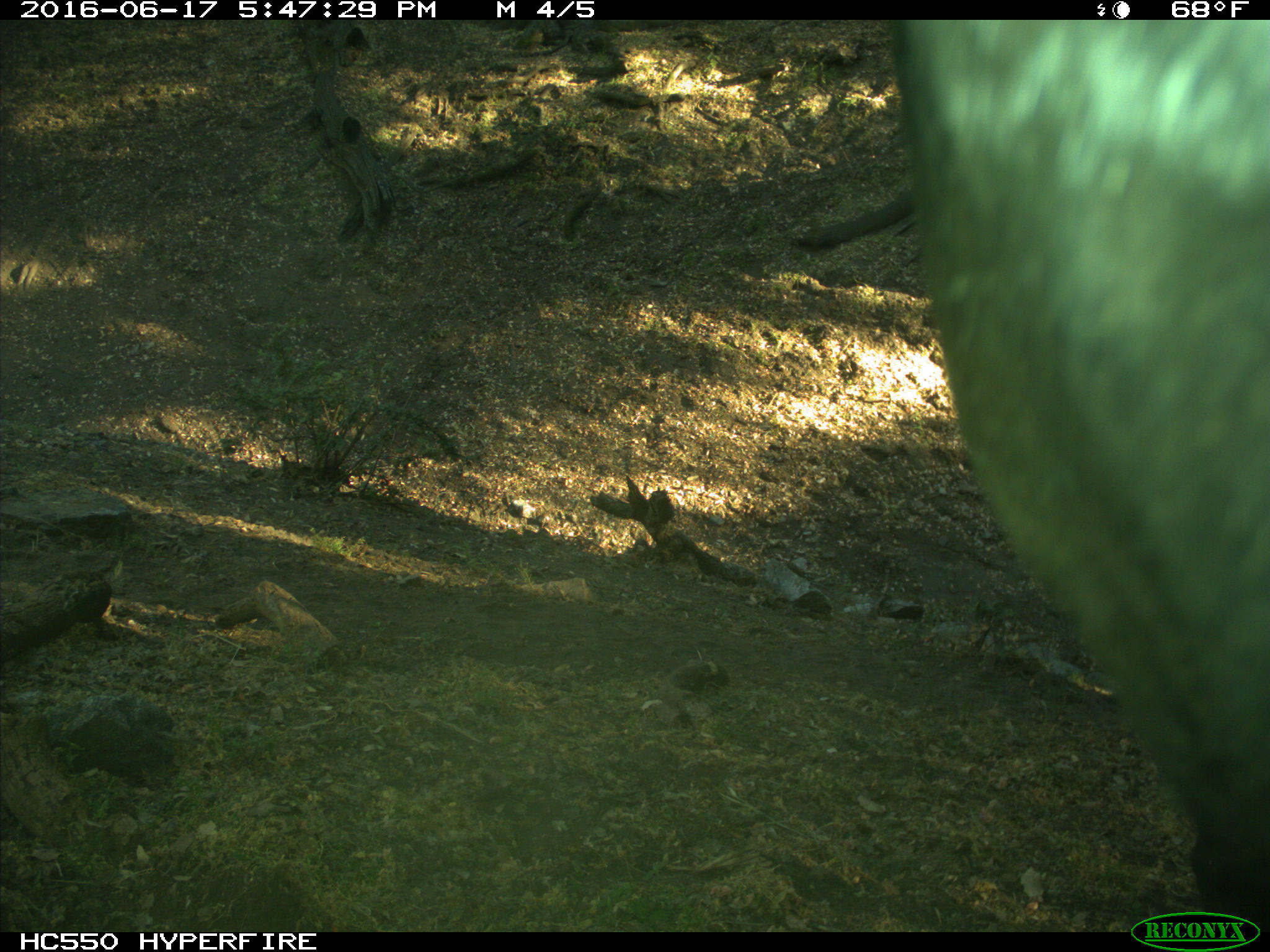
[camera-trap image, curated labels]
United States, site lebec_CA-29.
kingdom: Animalia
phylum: Chordata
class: Mammalia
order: Artiodactyla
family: Bovidae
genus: Bos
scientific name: Bos taurus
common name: domestic cow